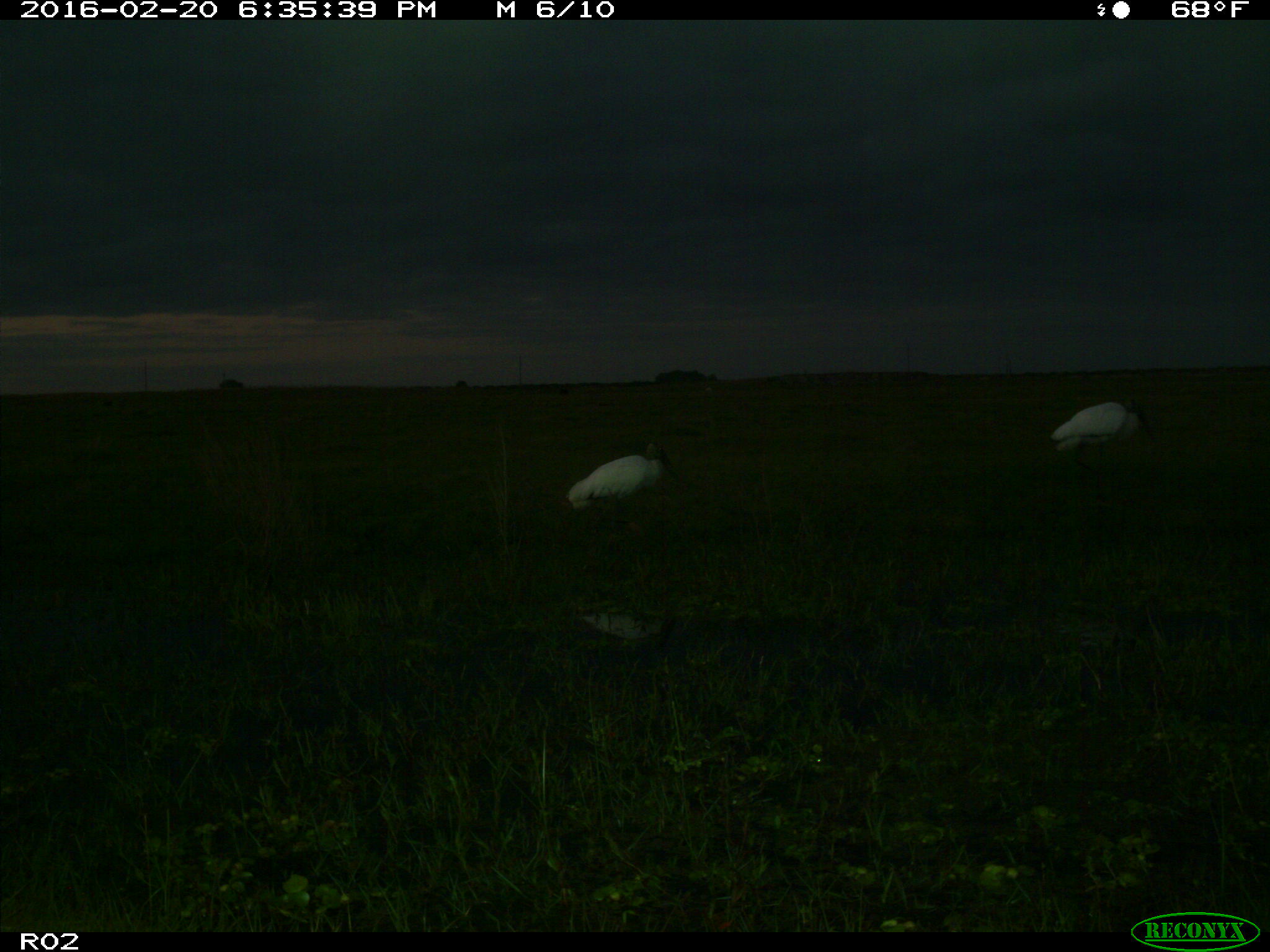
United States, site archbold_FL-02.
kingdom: Animalia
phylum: Chordata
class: Aves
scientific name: Aves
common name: birds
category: unidentified bird